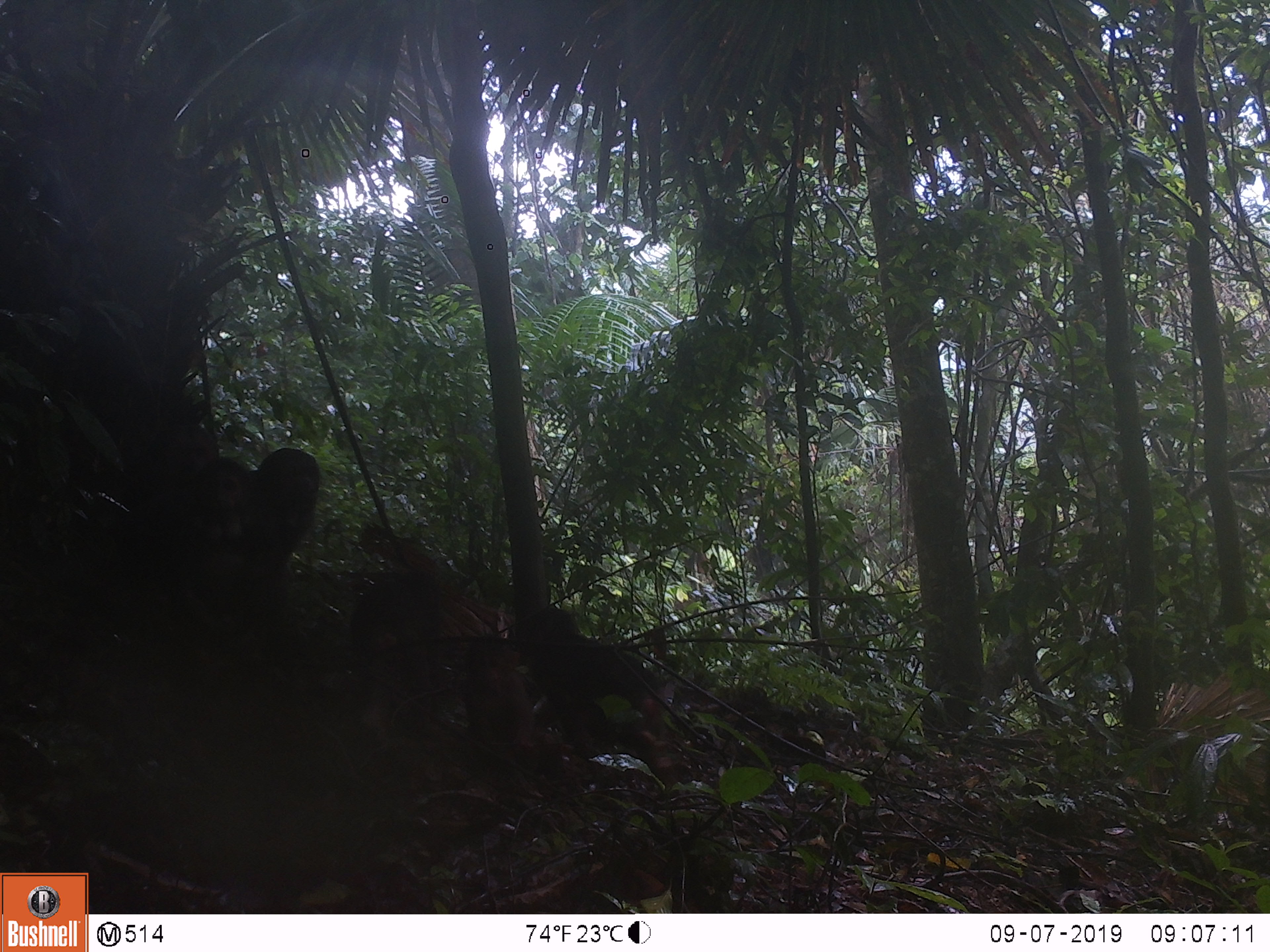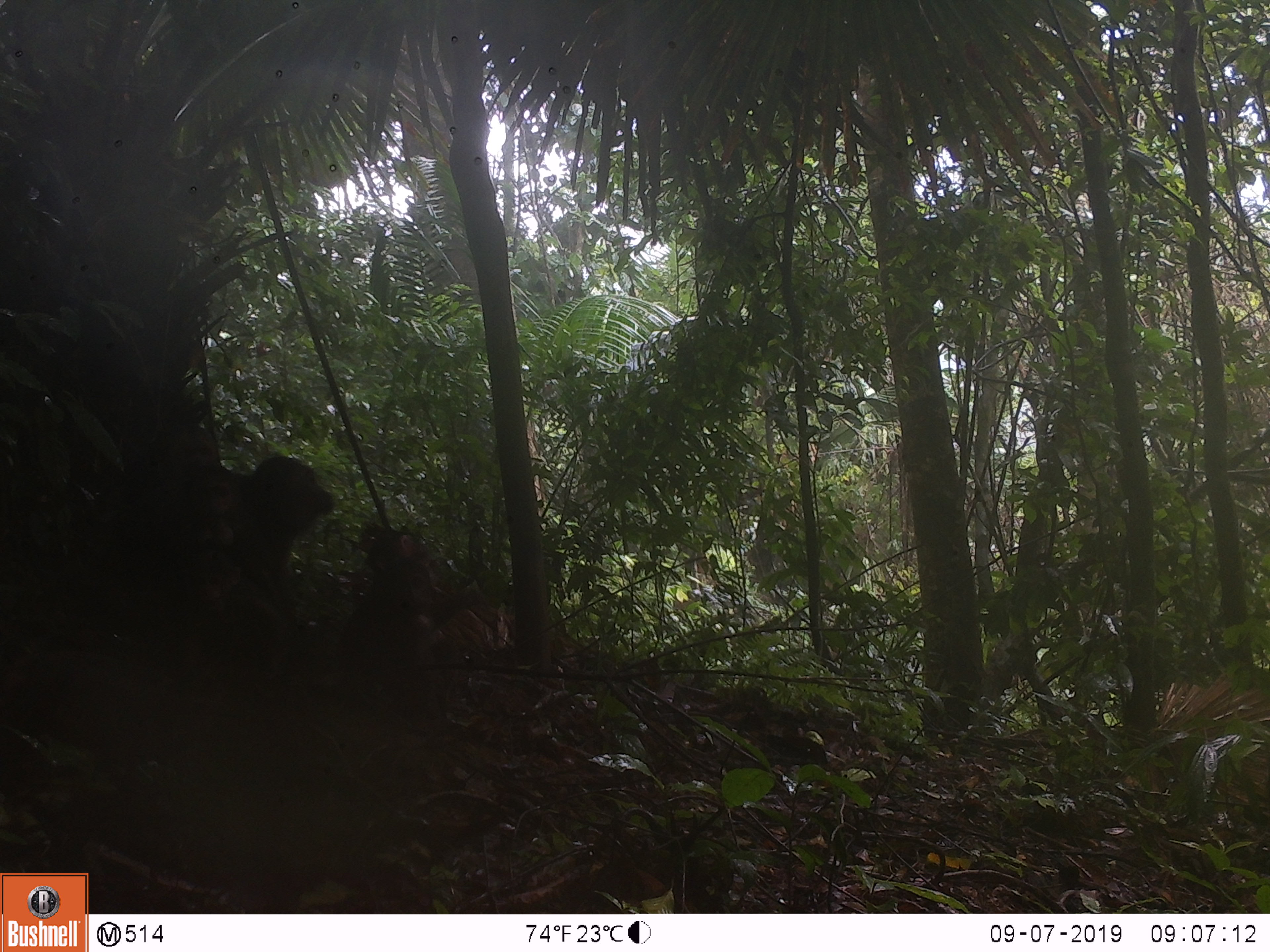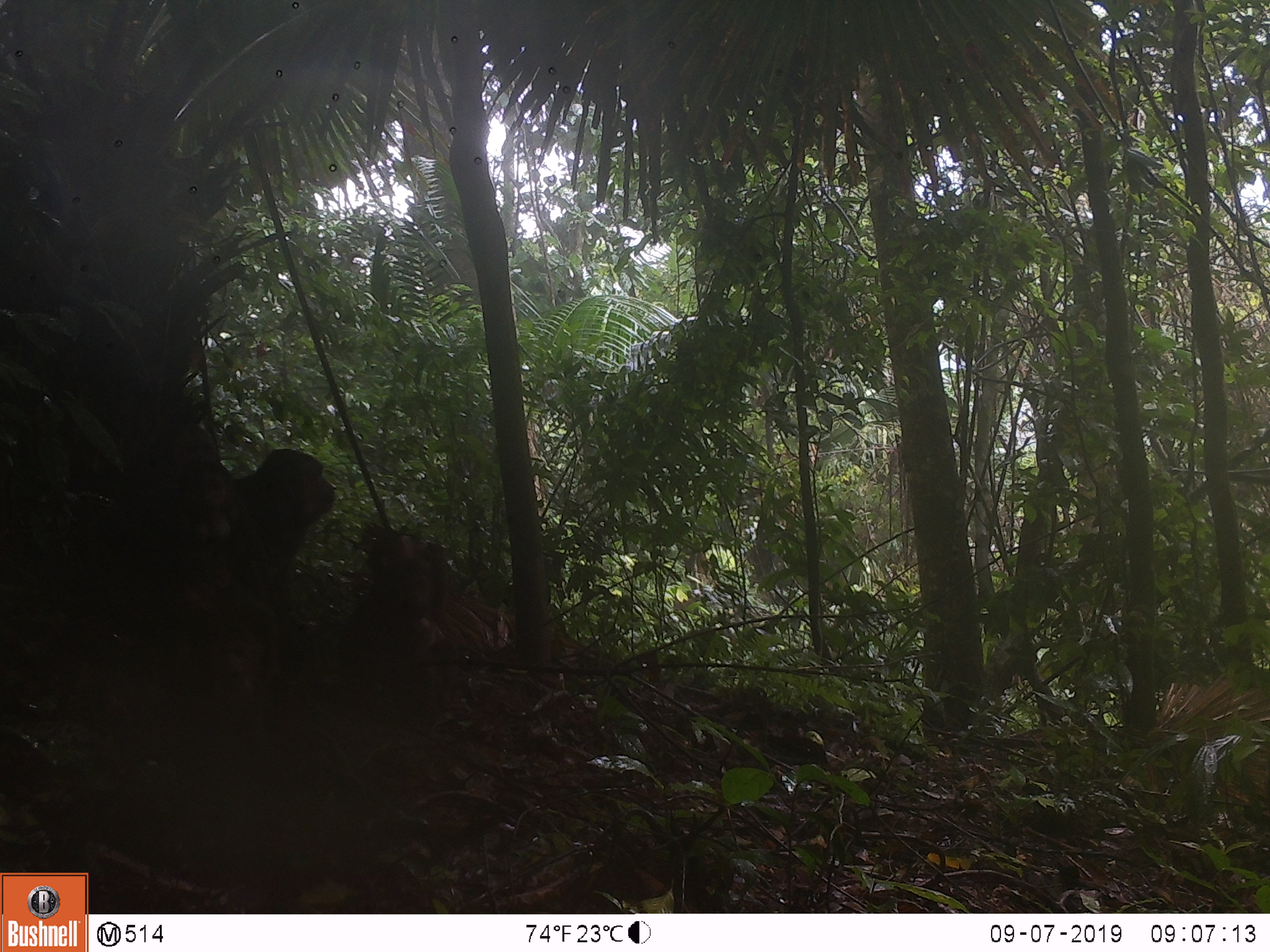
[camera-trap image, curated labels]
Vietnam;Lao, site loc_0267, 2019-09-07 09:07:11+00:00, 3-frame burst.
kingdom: Animalia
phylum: Chordata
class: Mammalia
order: Primates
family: Cercopithecidae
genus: Macaca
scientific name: Macaca arctoides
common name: stump-tailed macaque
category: stump tailed macaque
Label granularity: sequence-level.